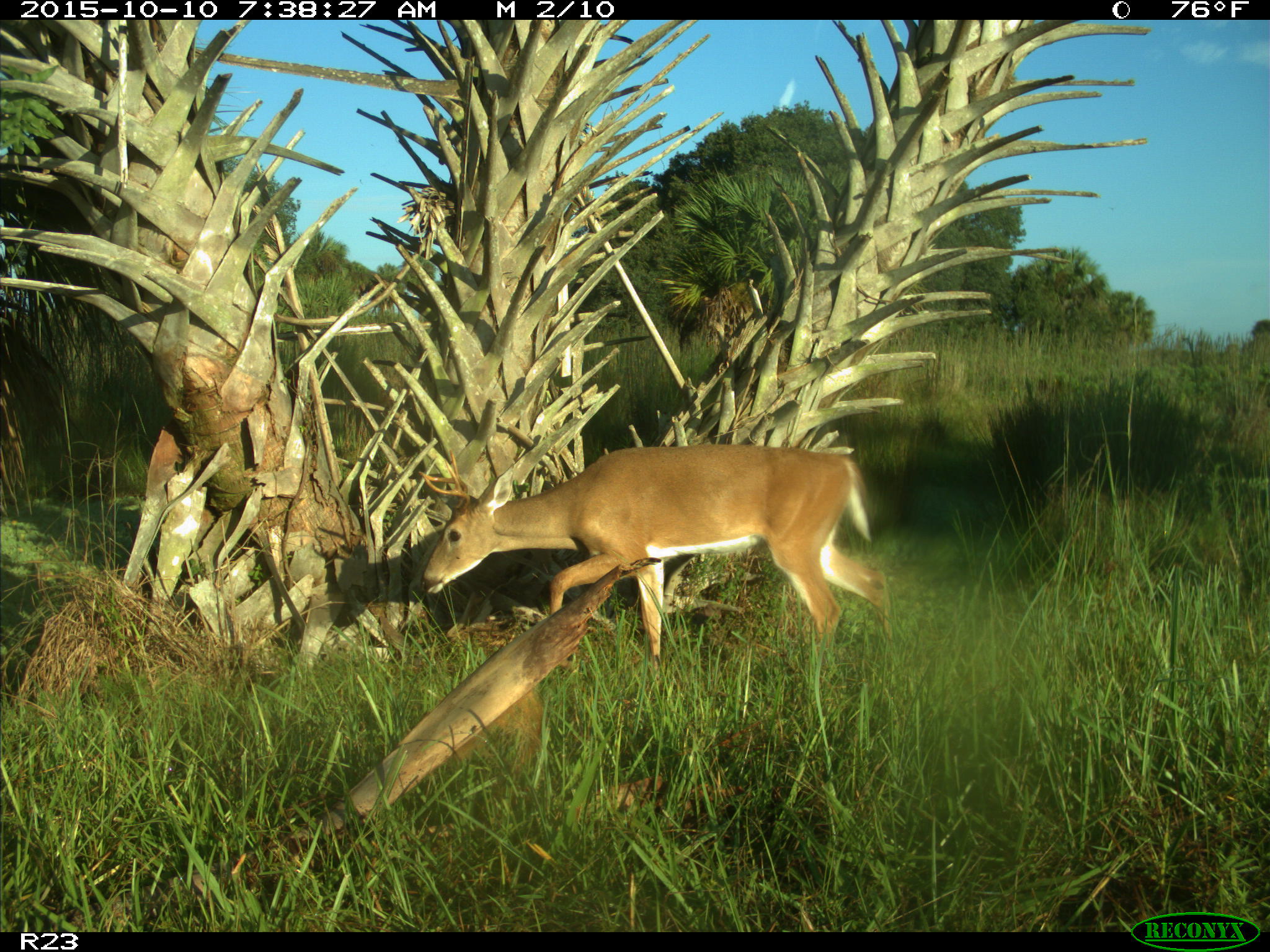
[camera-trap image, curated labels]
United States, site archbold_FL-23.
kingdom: Animalia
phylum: Chordata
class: Mammalia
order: Artiodactyla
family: Cervidae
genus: Odocoileus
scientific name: Odocoileus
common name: deer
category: unidentified deer